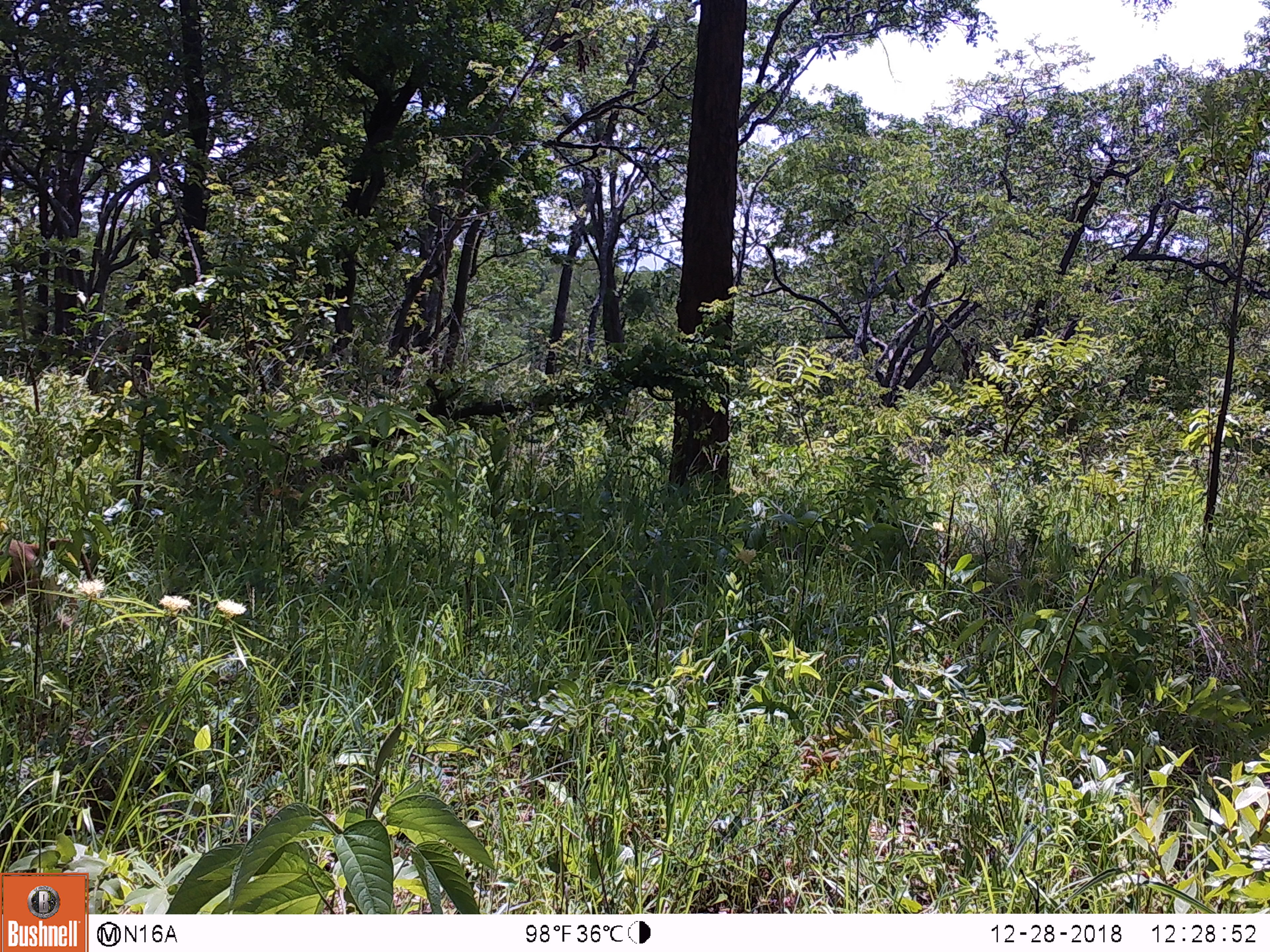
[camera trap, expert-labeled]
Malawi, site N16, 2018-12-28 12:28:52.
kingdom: Animalia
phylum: Chordata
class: Mammalia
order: Primates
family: Cercopithecidae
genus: Papio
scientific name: Papio cynocephalus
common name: yellow baboon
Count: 1.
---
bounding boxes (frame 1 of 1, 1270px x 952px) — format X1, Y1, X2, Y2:
yellow baboon: 2, 512, 93, 620